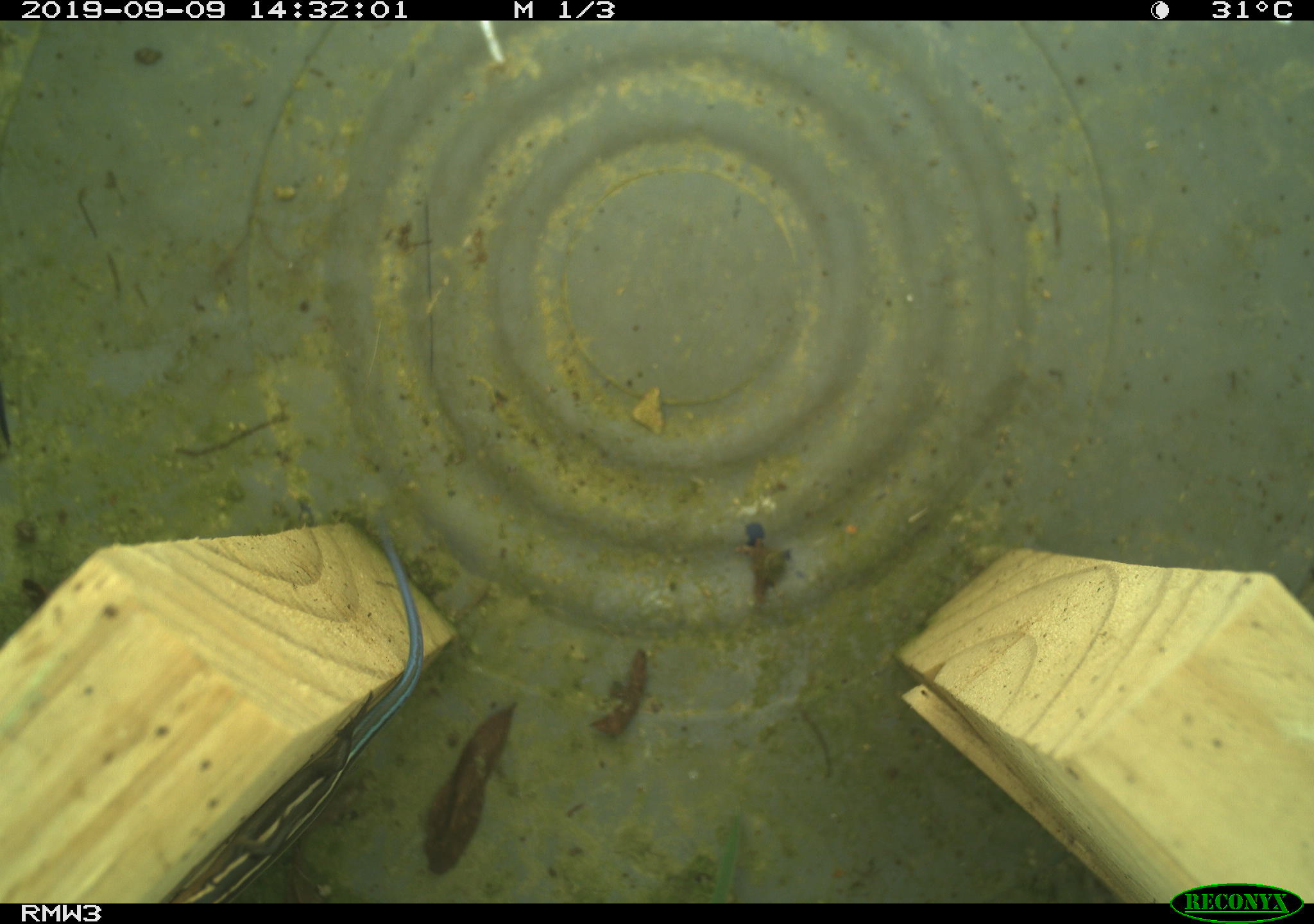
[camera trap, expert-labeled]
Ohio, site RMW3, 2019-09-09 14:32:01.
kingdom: Animalia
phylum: Chordata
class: Reptilia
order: Squamata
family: Scincidae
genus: Plestiodon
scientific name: Plestiodon fasciatus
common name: common five-lined skink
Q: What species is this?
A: Common five-lined skink (Plestiodon fasciatus).